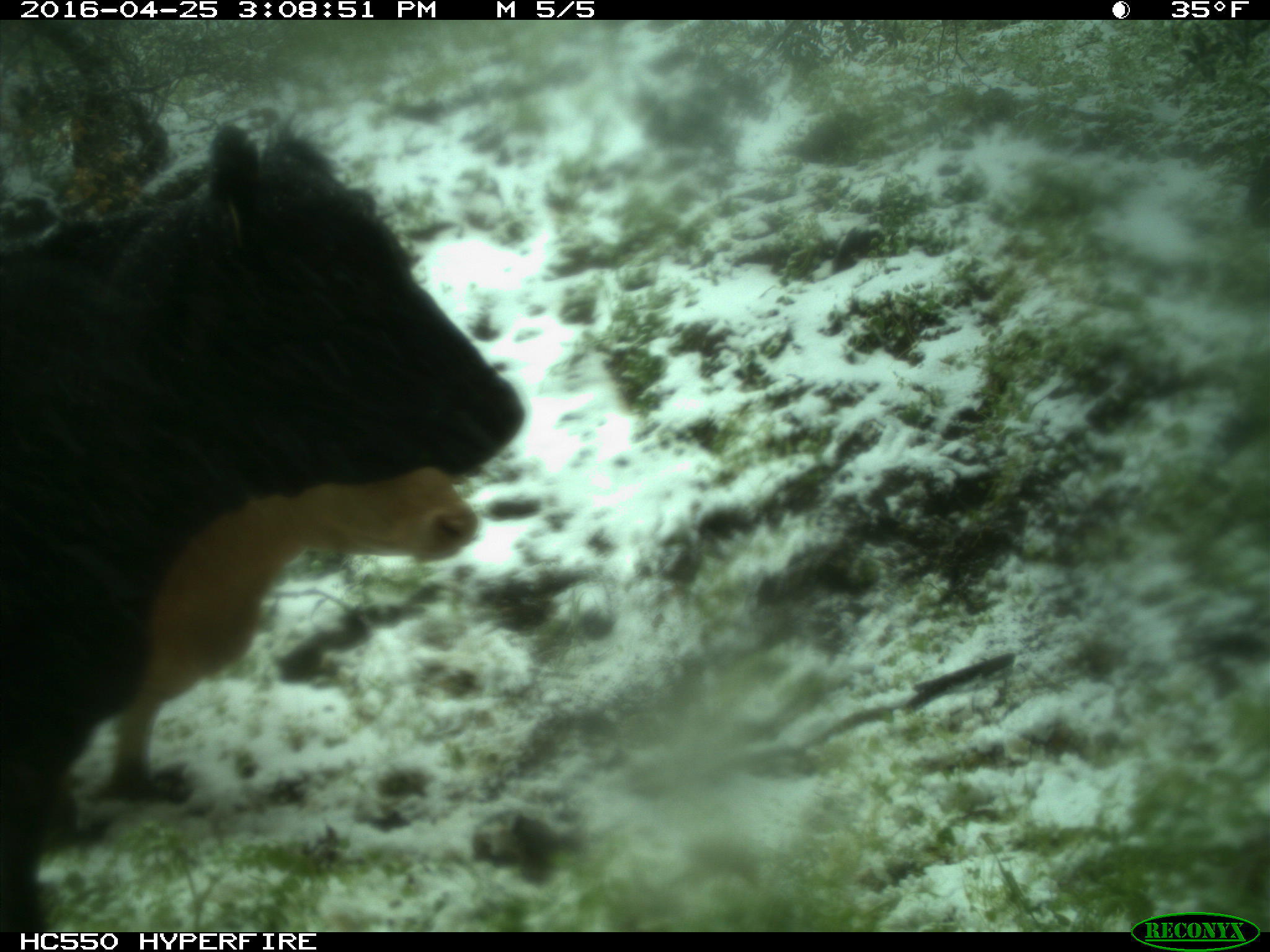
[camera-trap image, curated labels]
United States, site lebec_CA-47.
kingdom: Animalia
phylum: Chordata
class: Mammalia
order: Artiodactyla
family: Bovidae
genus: Bos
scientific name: Bos taurus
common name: domestic cow